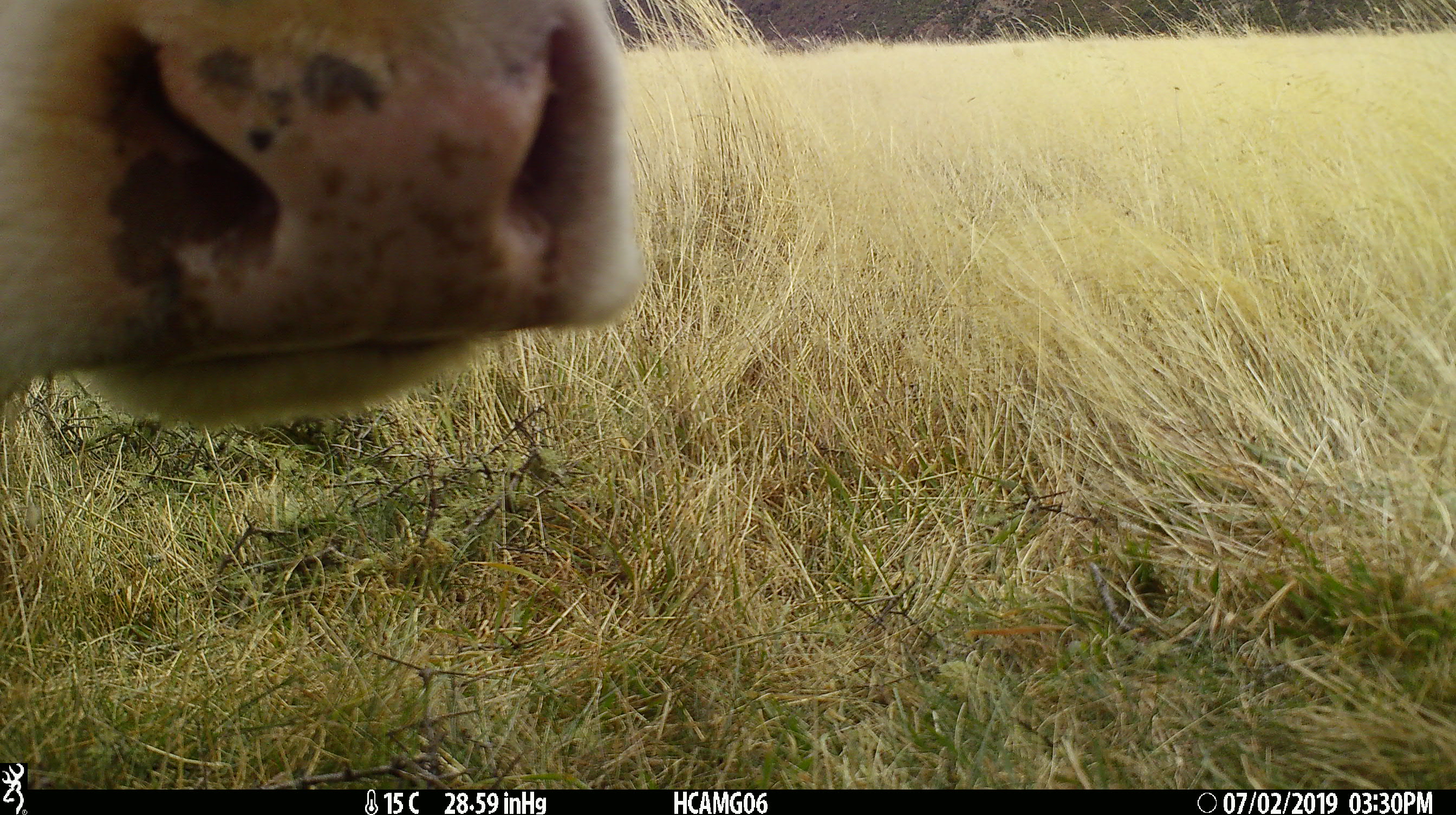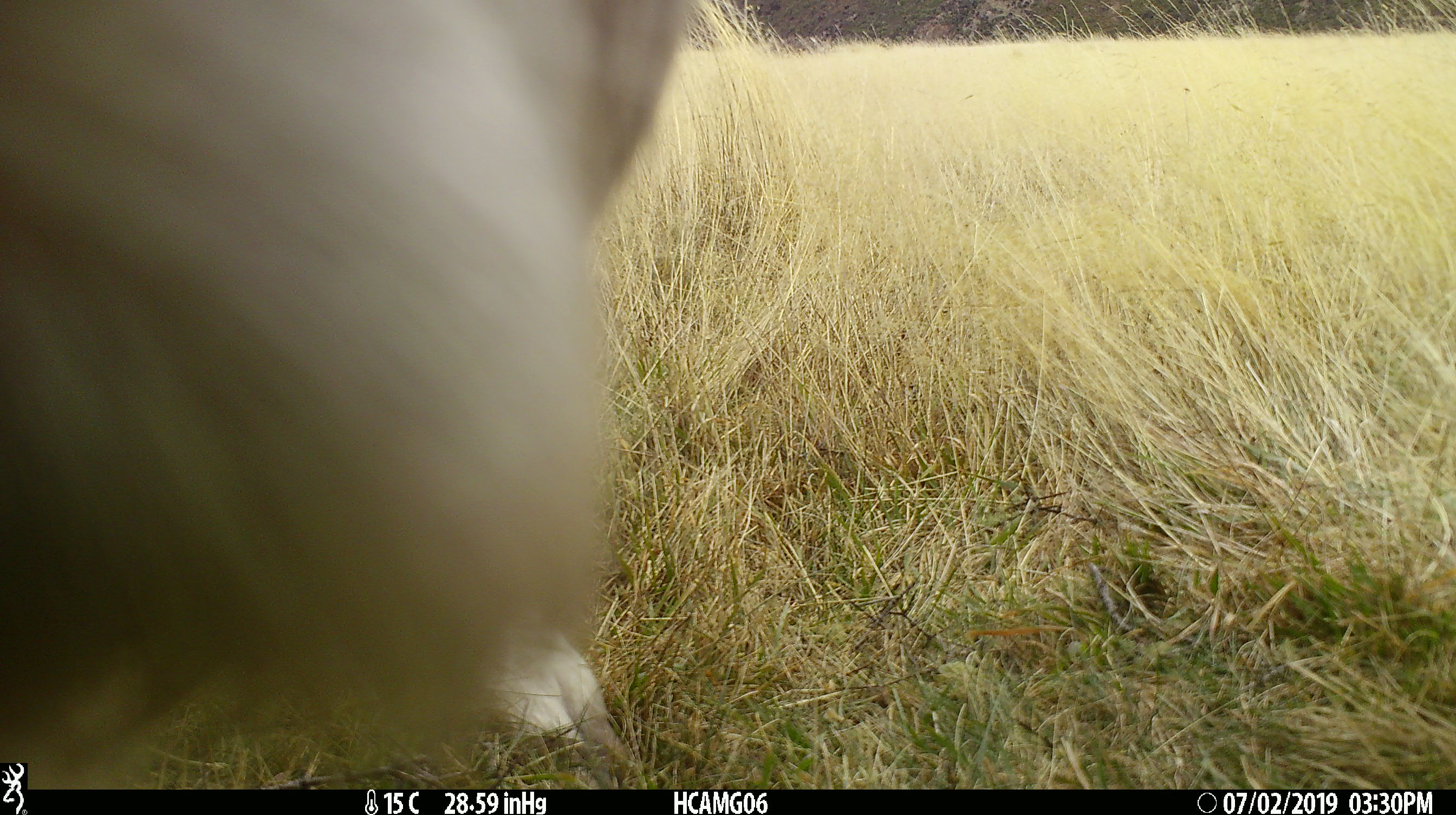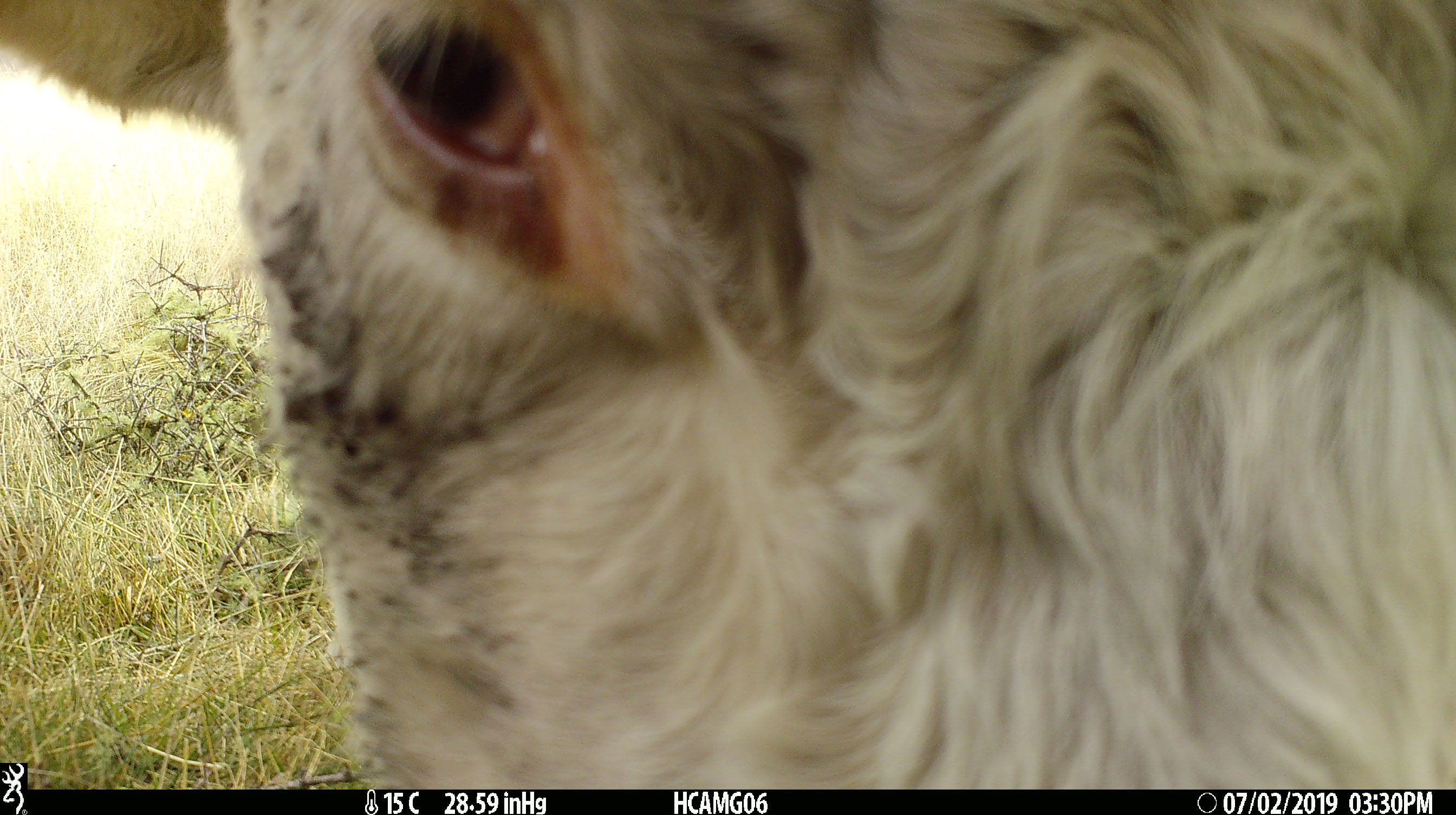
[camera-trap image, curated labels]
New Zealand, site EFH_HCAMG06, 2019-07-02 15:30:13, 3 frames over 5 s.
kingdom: Animalia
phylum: Chordata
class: Mammalia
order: Artiodactyla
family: Bovidae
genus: Bos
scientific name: Bos taurus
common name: domestic cow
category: cow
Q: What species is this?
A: Cow (domestic cow) (Bos taurus).